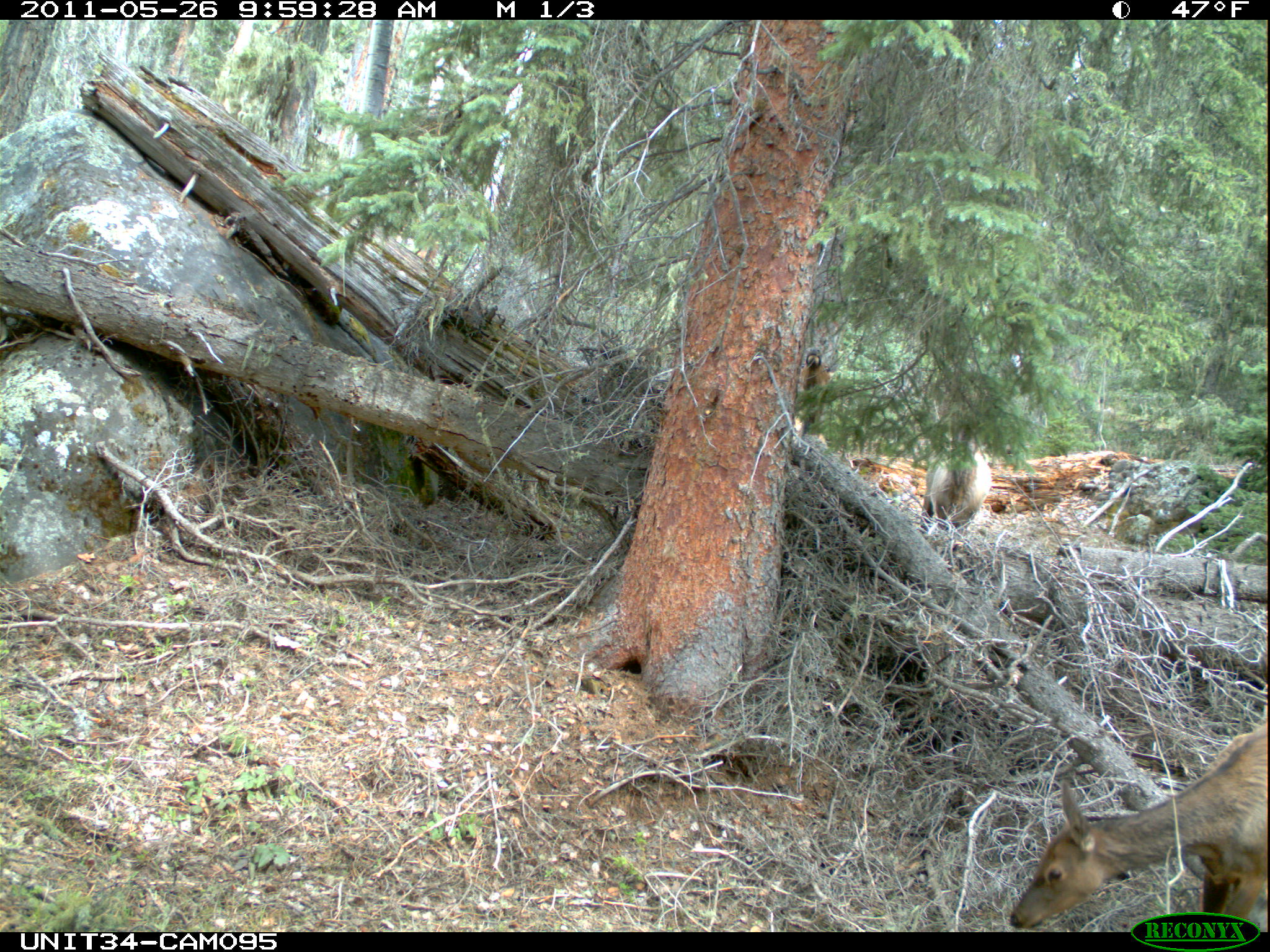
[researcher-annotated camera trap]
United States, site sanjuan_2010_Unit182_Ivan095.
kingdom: Animalia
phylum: Chordata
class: Mammalia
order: Artiodactyla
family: Cervidae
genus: Cervus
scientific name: Cervus elaphus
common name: red deer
Cervus elaphus (red deer).